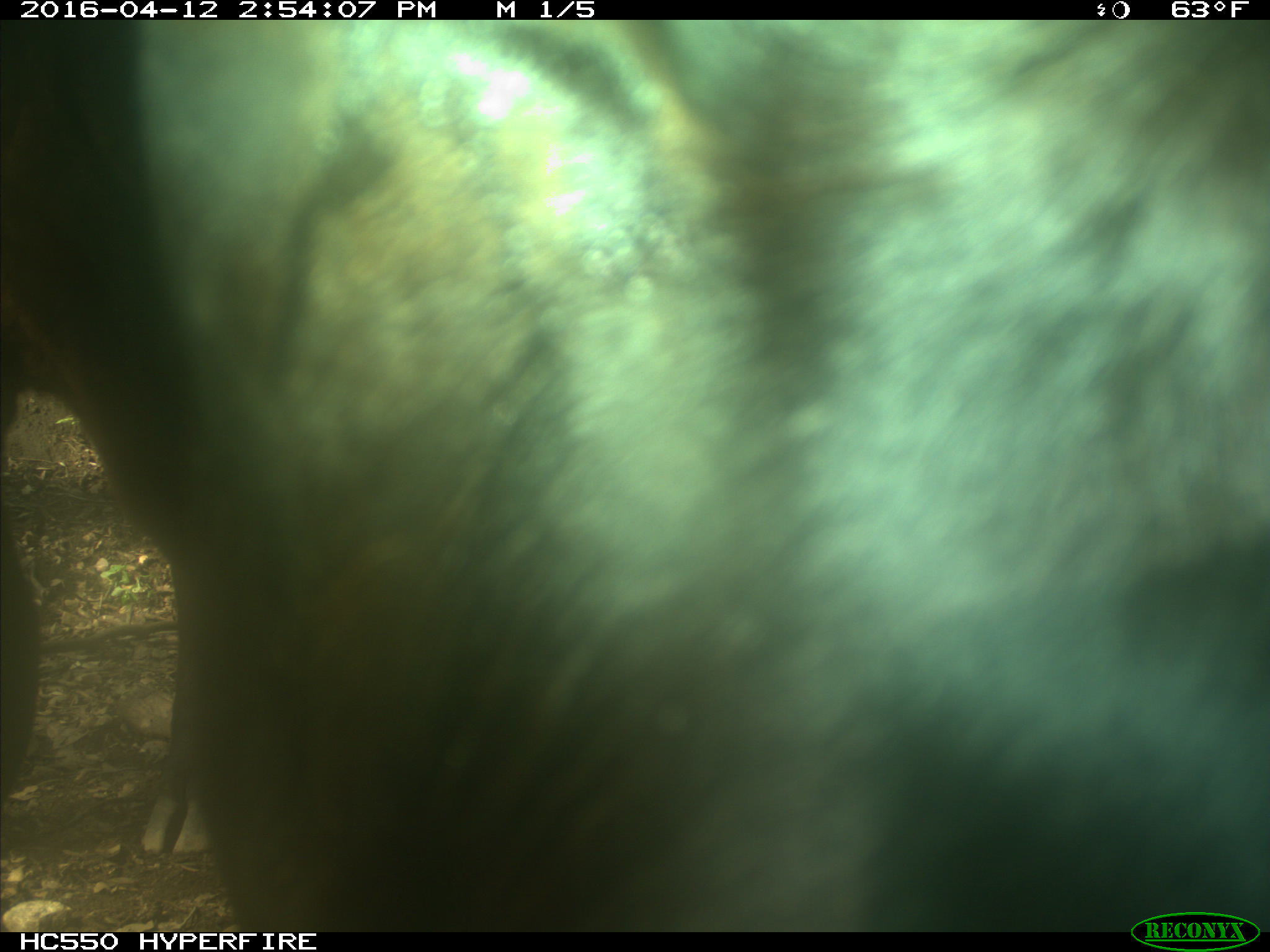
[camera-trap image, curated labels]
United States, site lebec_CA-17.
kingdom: Animalia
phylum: Chordata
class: Mammalia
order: Artiodactyla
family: Bovidae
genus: Bos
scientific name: Bos taurus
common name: domestic cow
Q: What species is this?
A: Bos taurus (domestic cow).